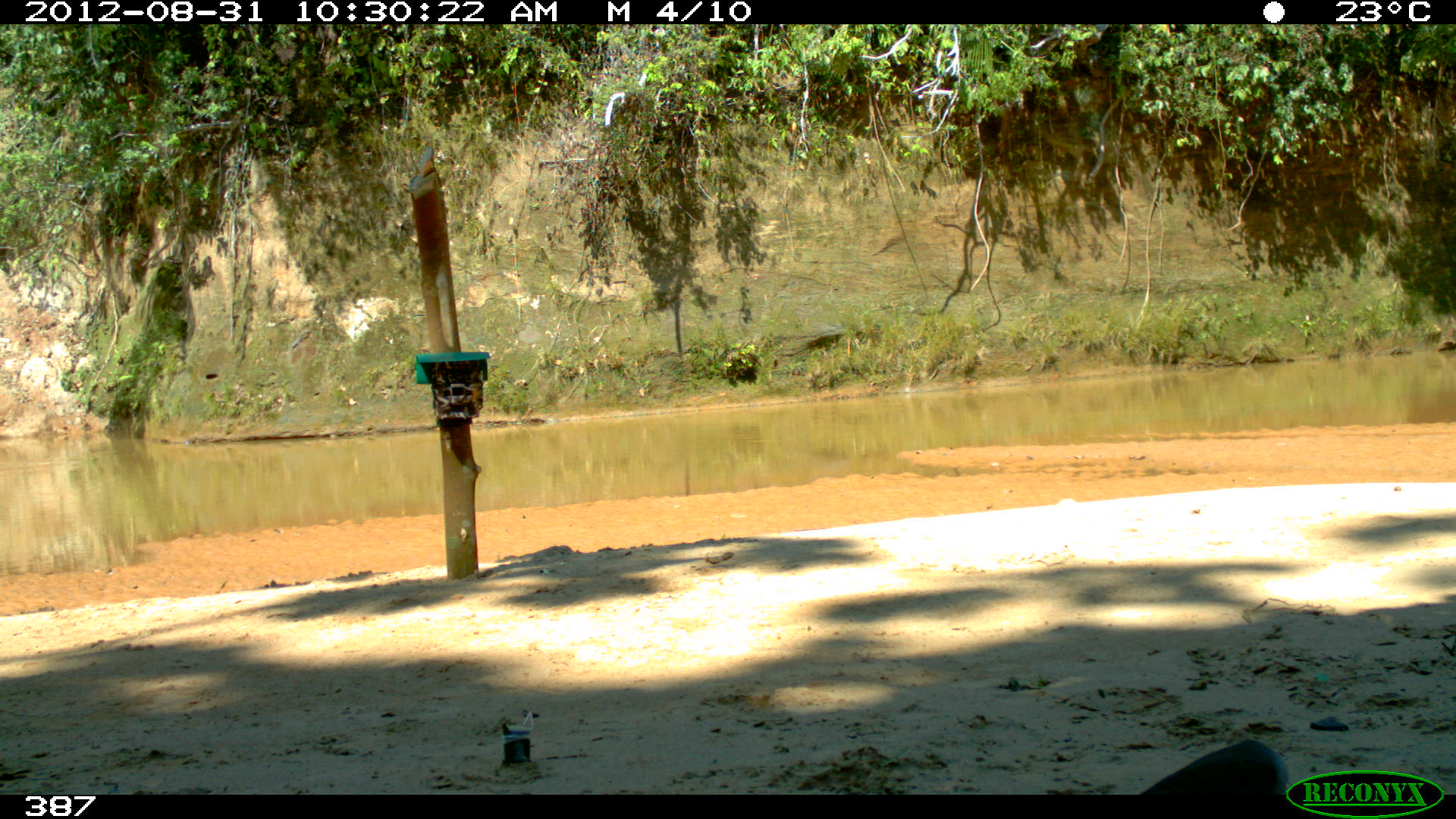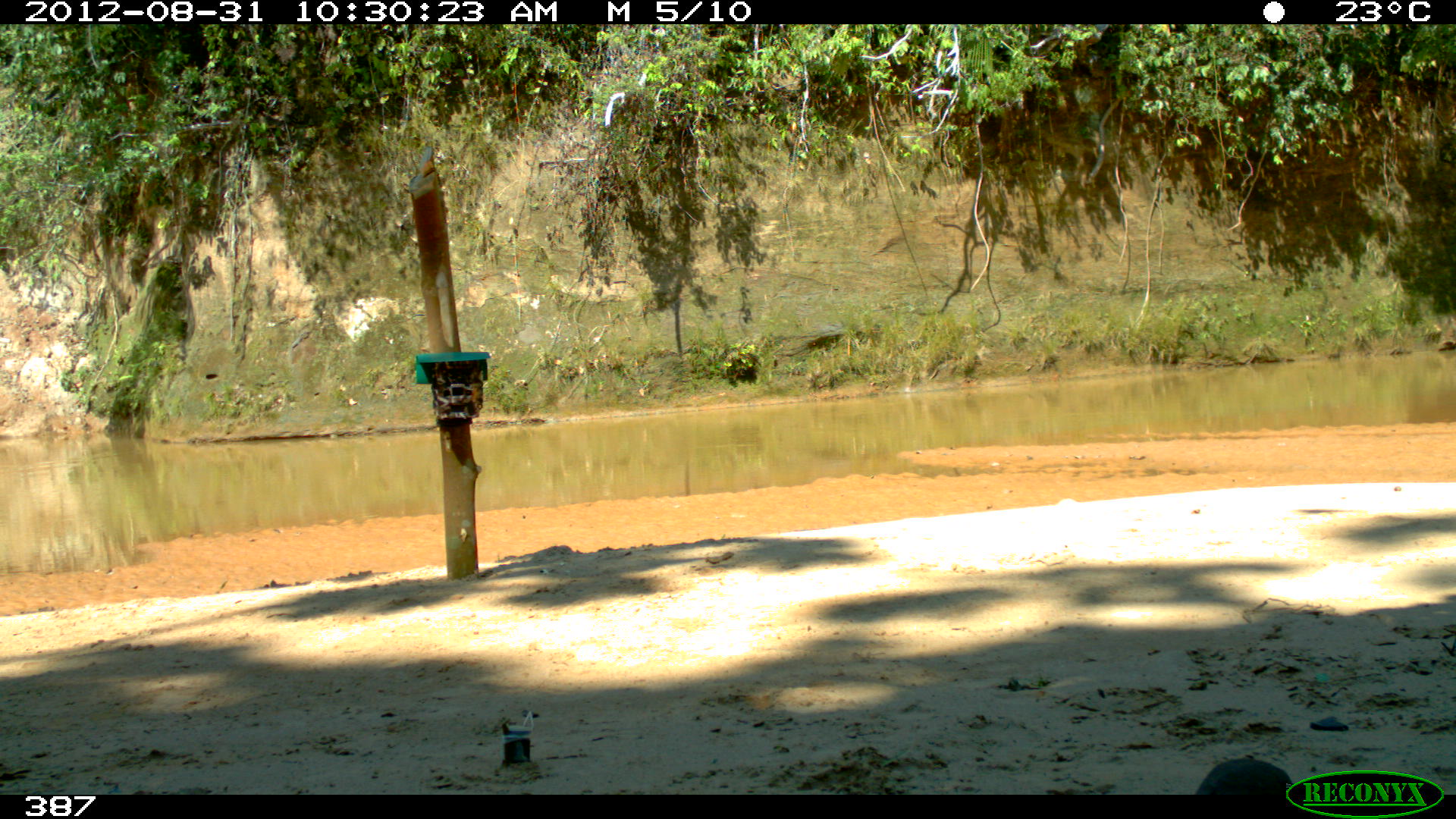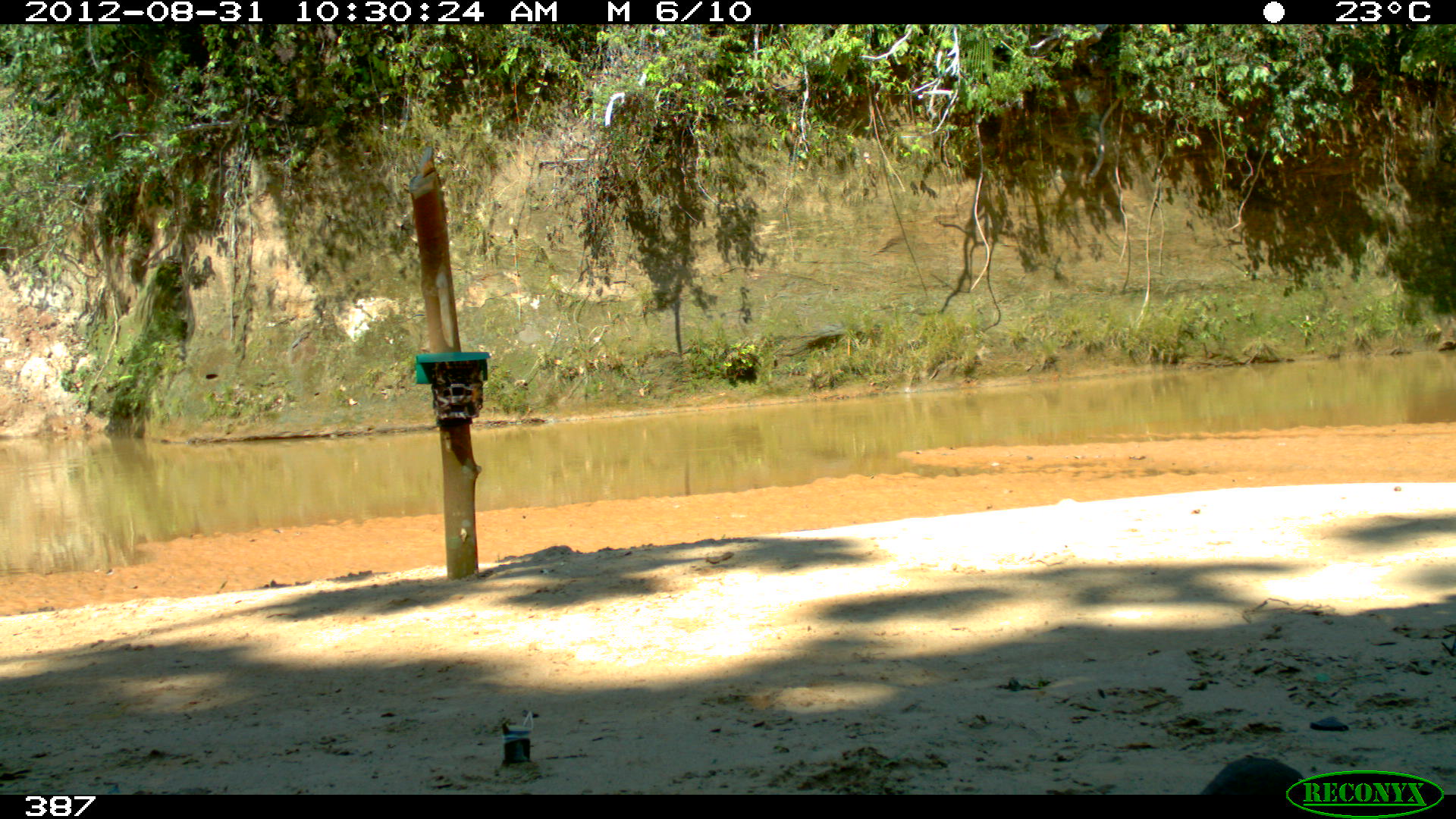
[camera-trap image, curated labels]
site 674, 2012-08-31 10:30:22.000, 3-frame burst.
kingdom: Animalia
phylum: Chordata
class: Aves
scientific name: Aves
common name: bird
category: unknown bird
Unknown bird (bird) (Aves).